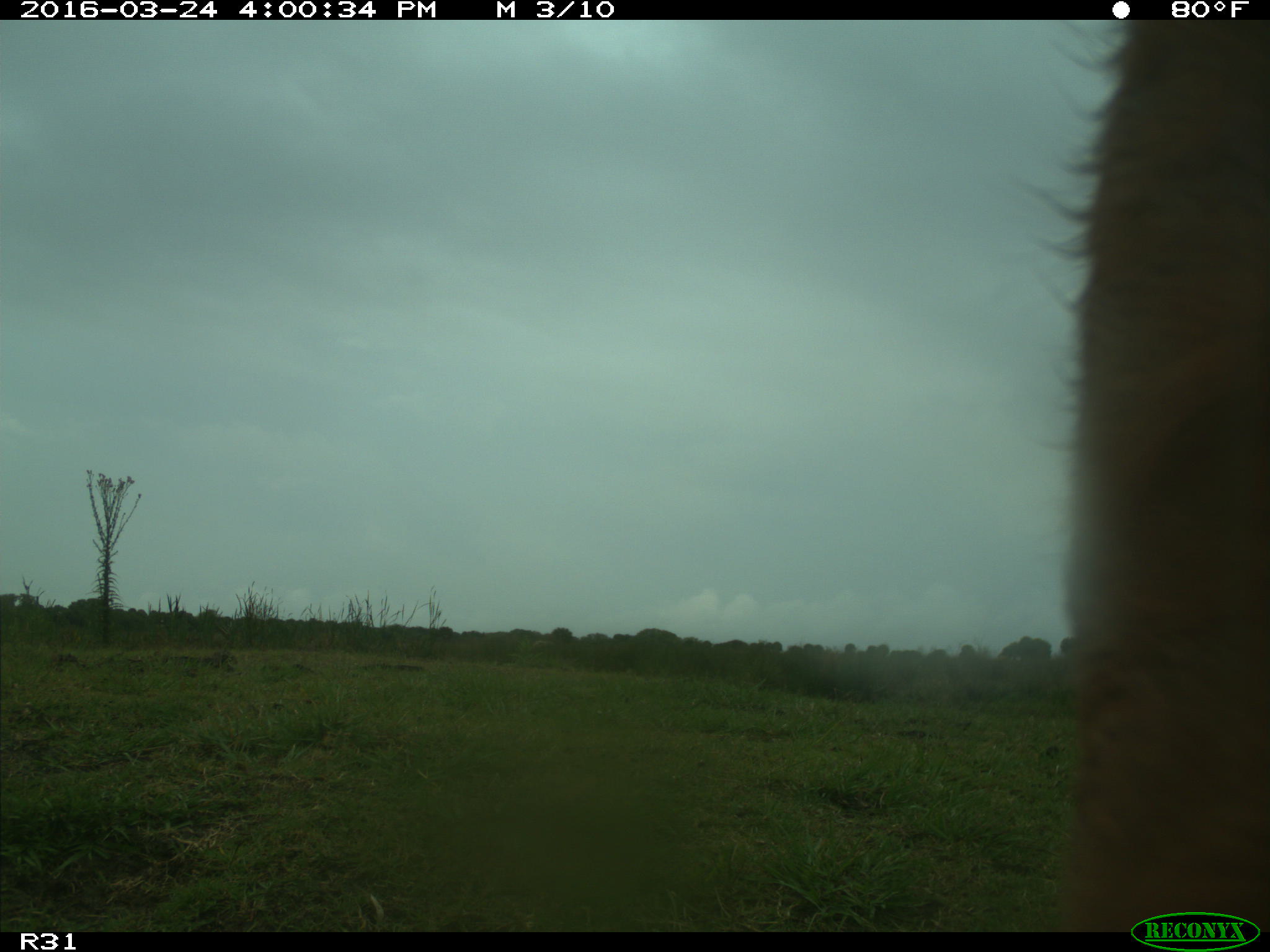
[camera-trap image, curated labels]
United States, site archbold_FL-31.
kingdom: Animalia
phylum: Chordata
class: Mammalia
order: Artiodactyla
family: Bovidae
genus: Bos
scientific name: Bos taurus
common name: domestic cow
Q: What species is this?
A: Bos taurus (domestic cow).